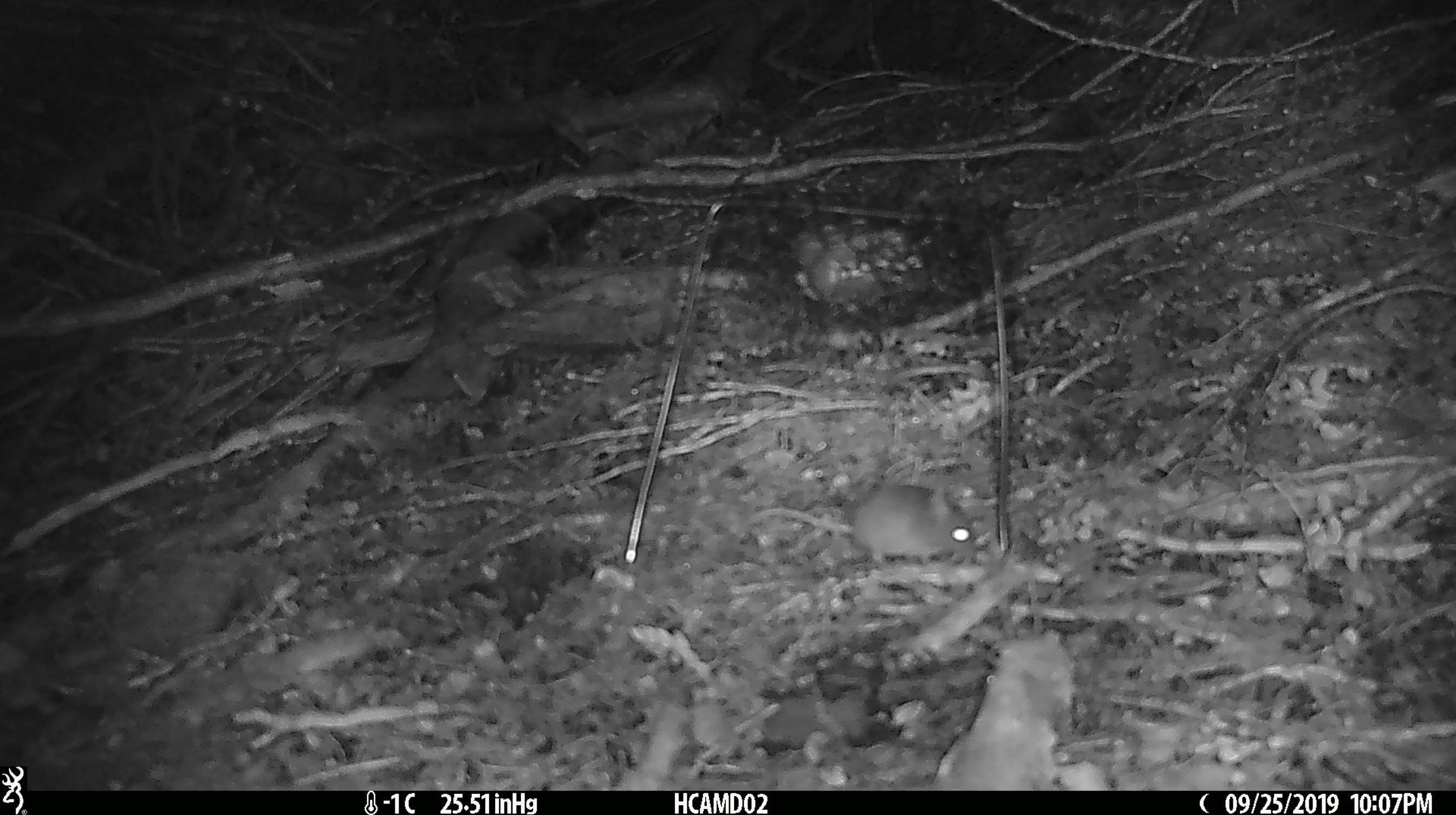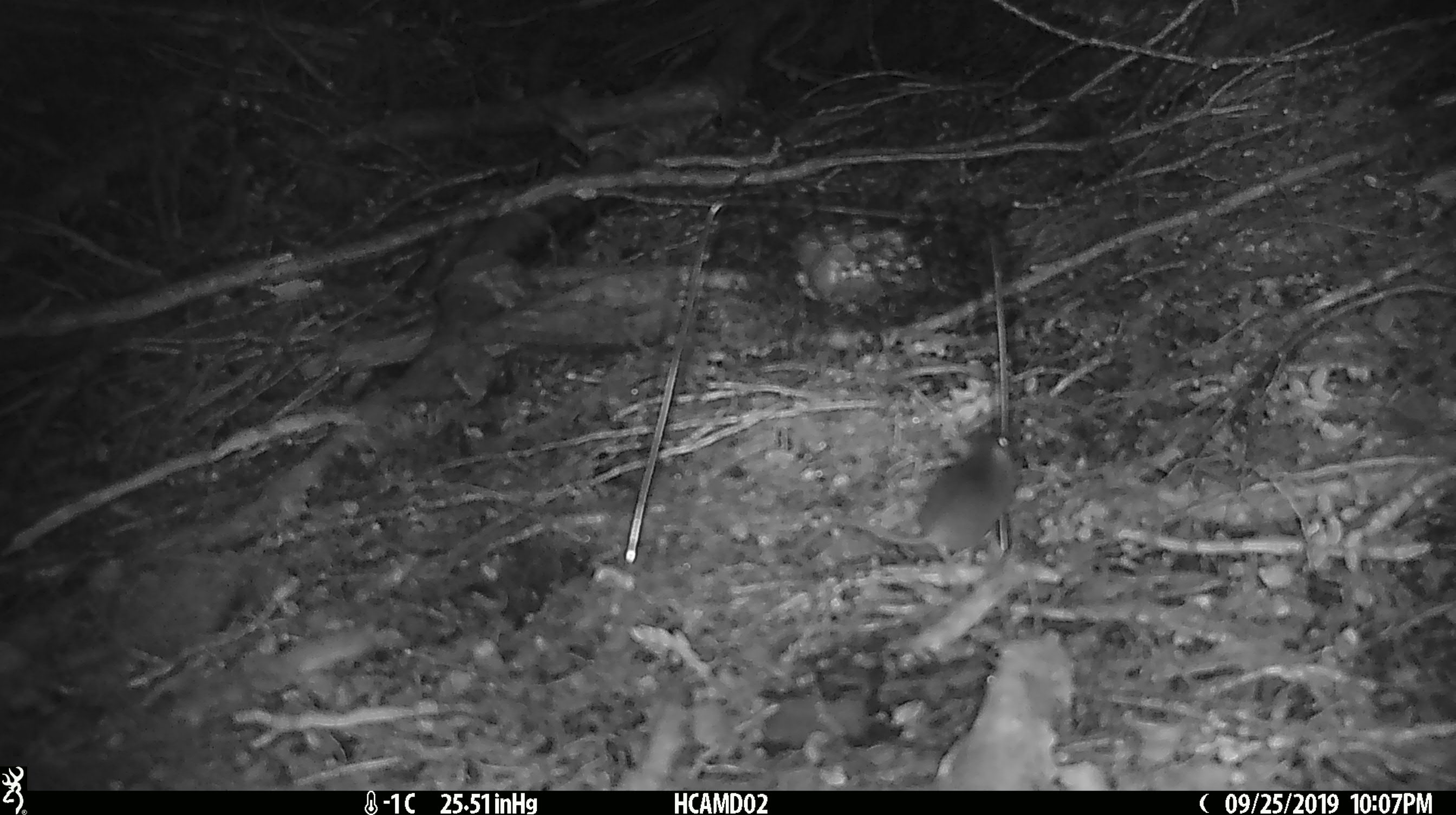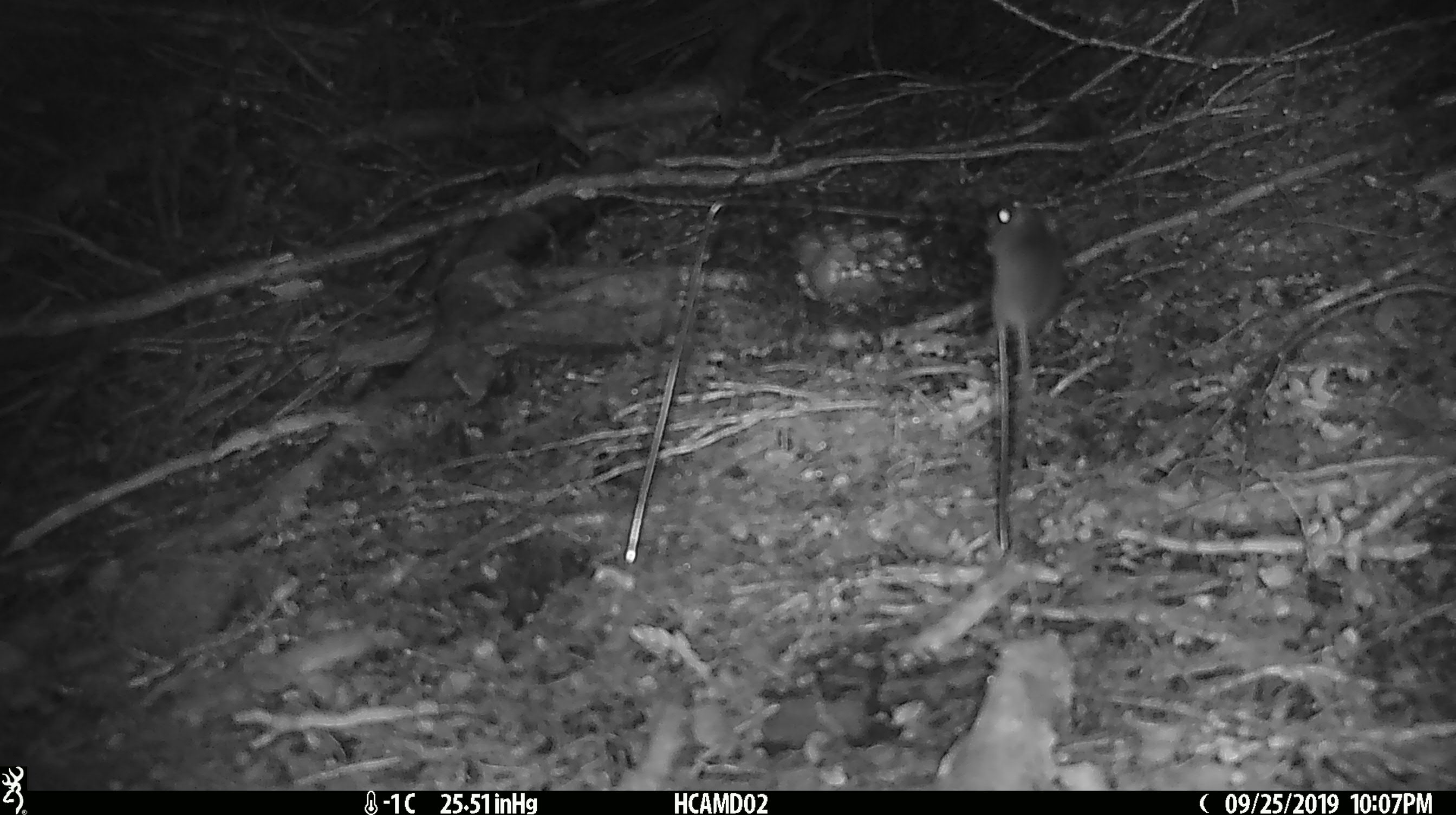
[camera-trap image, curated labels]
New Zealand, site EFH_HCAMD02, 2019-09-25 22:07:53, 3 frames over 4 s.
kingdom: Animalia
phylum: Chordata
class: Mammalia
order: Rodentia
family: Muridae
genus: Mus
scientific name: Mus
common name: mouse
Mouse (Mus).